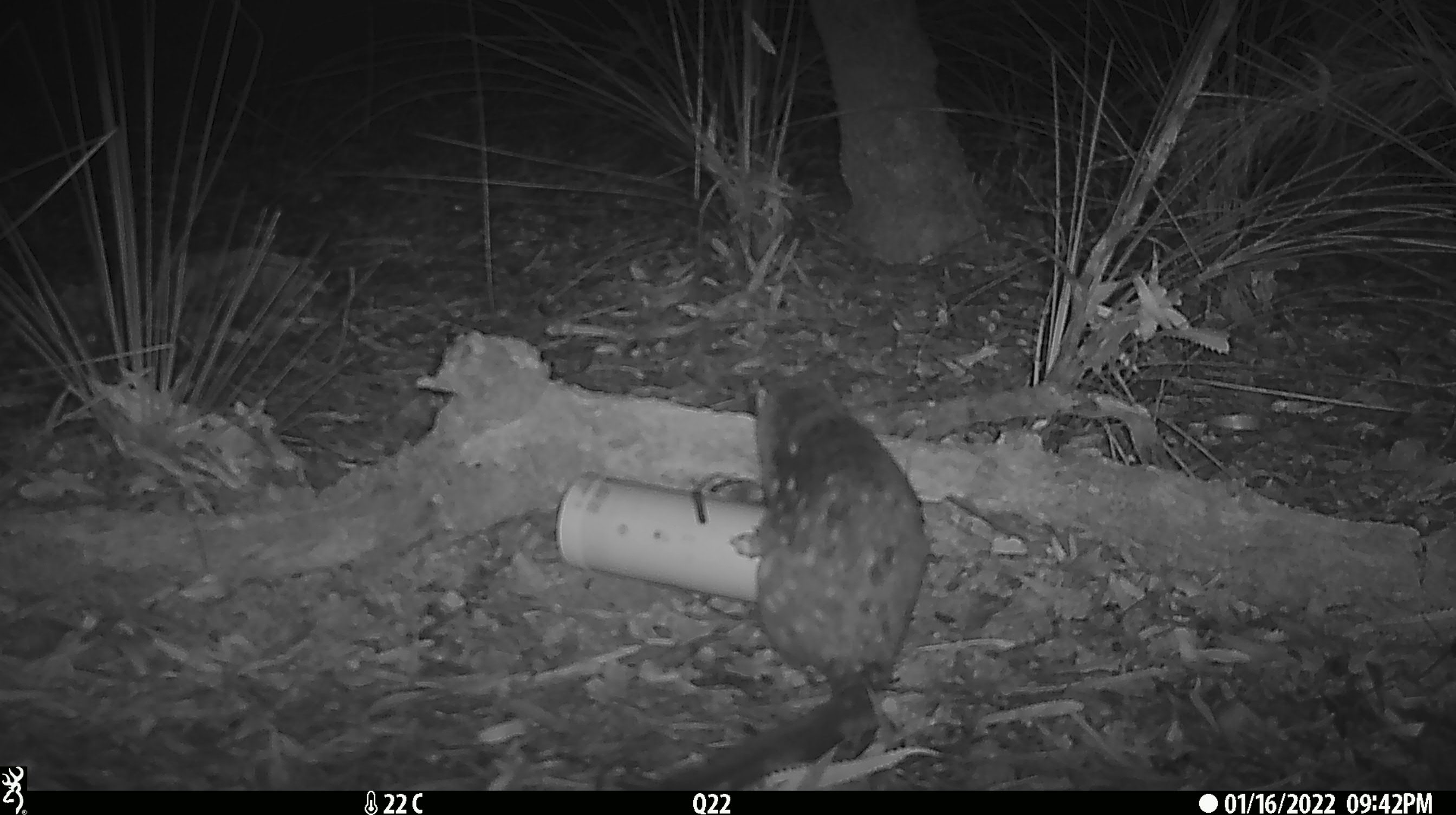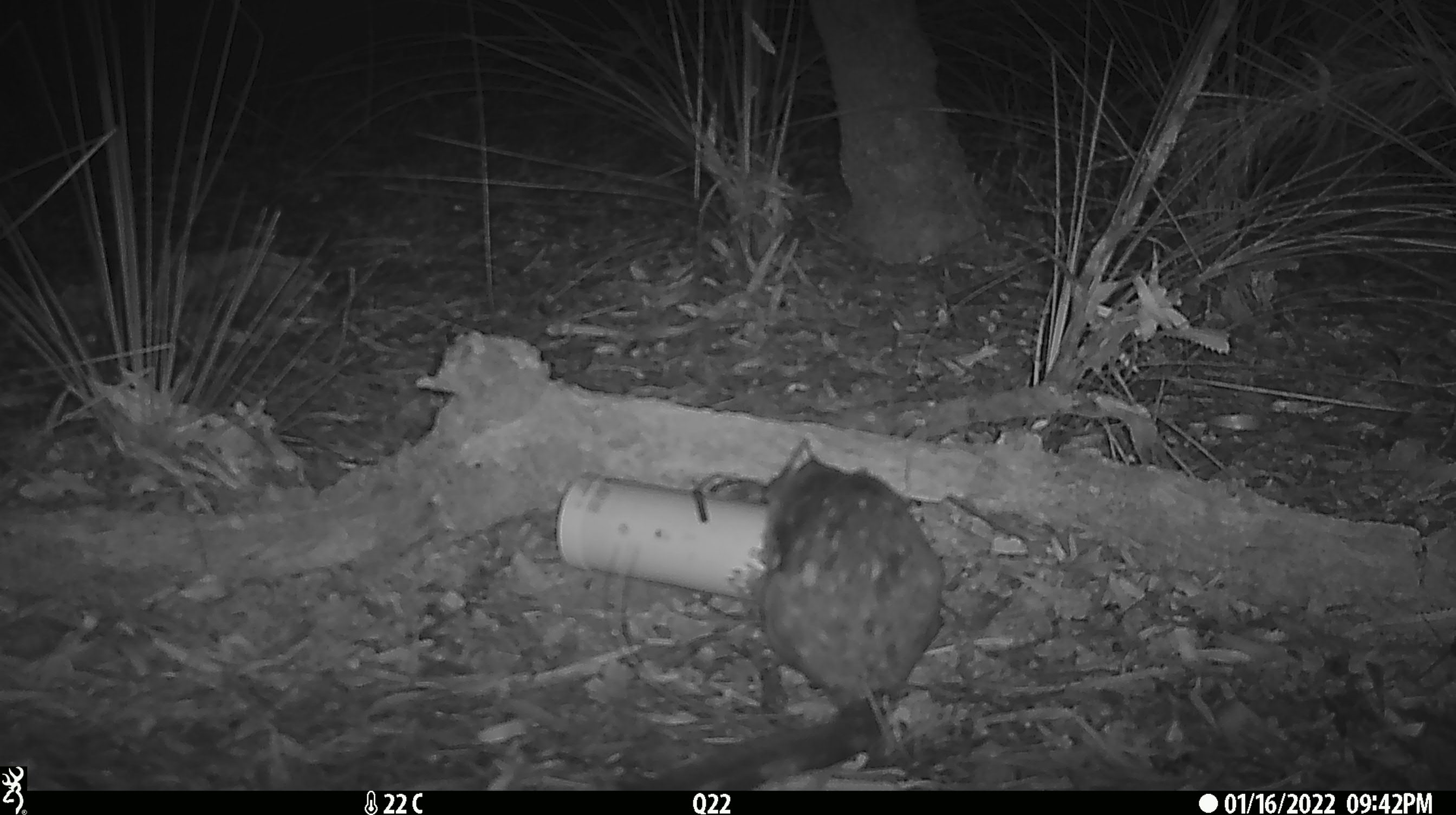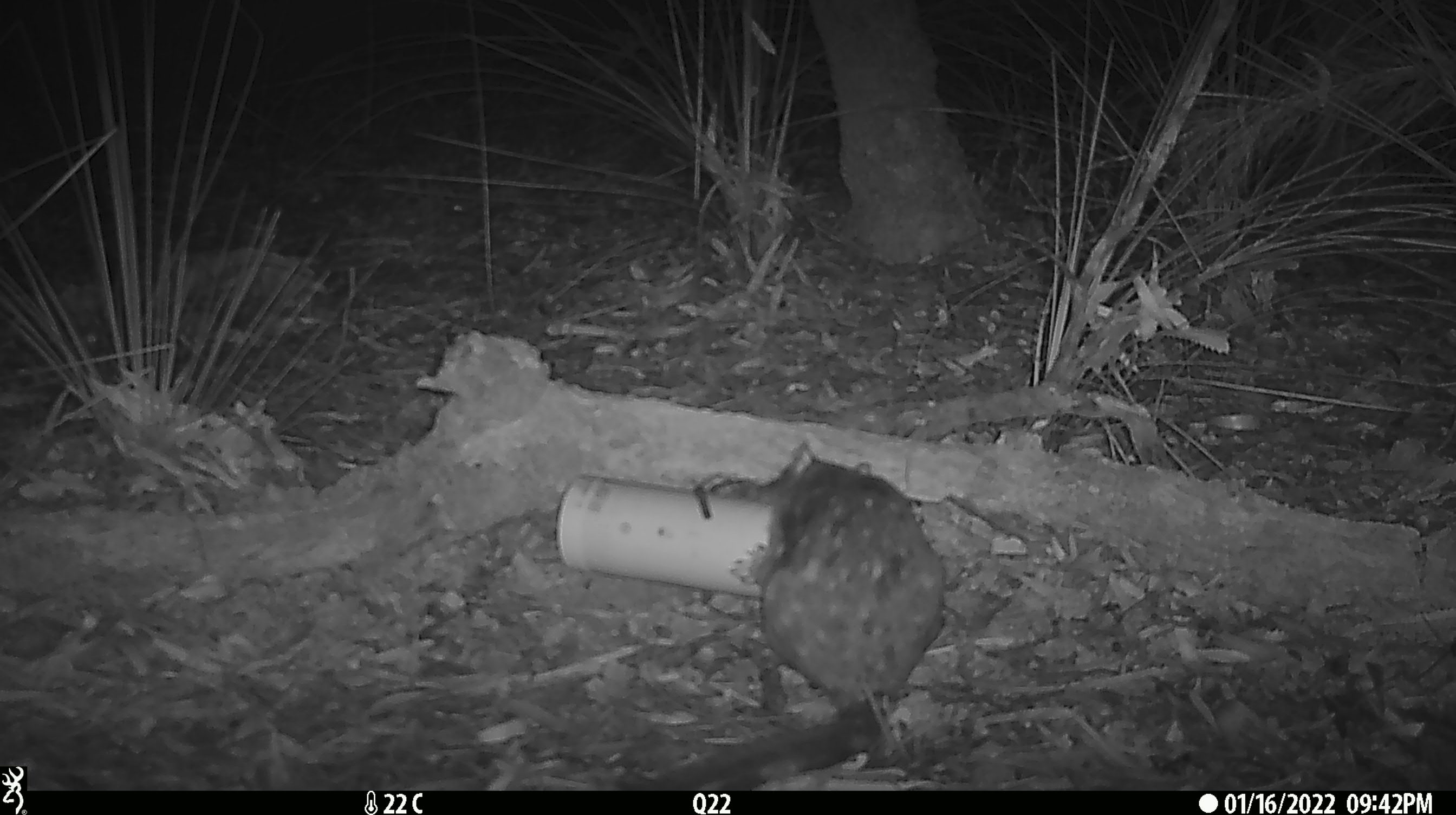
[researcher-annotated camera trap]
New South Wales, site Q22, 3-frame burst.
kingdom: Animalia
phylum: Chordata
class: Mammalia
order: Dasyuromorphia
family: Dasyuridae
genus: Dasyurus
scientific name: Dasyurus maculatus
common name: spotted-tailed quoll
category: quoll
Quoll (spotted-tailed quoll) (Dasyurus maculatus).